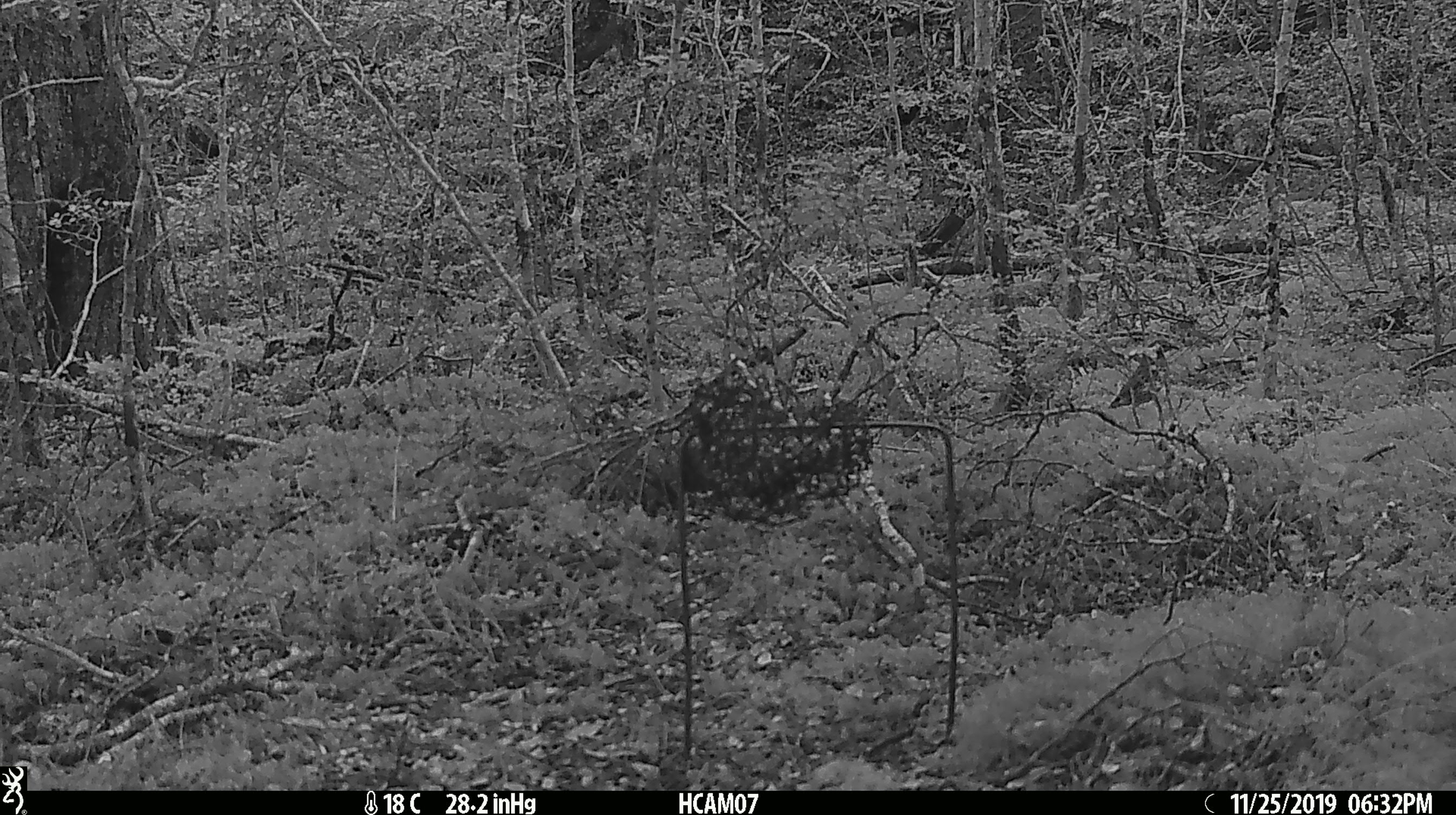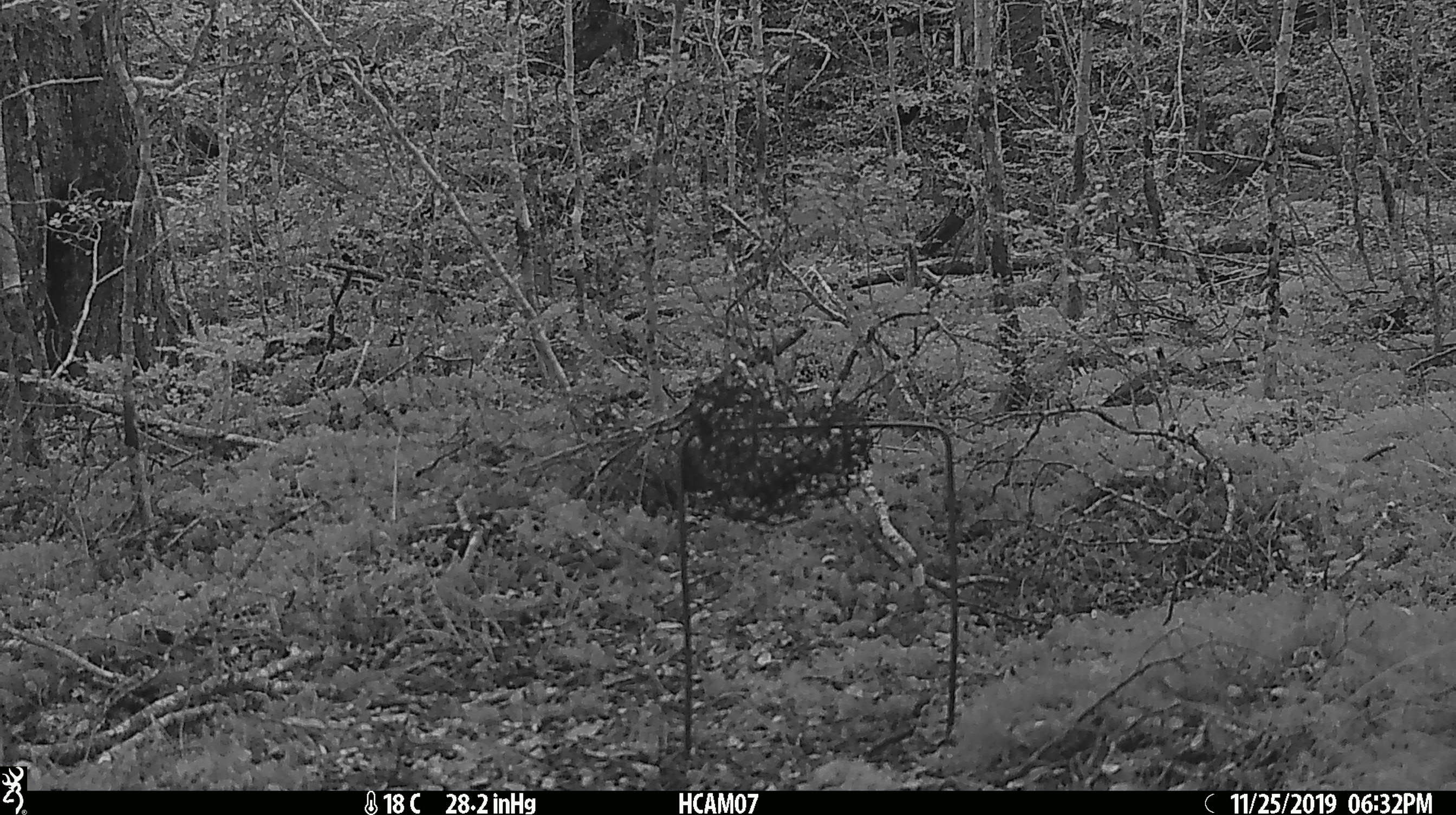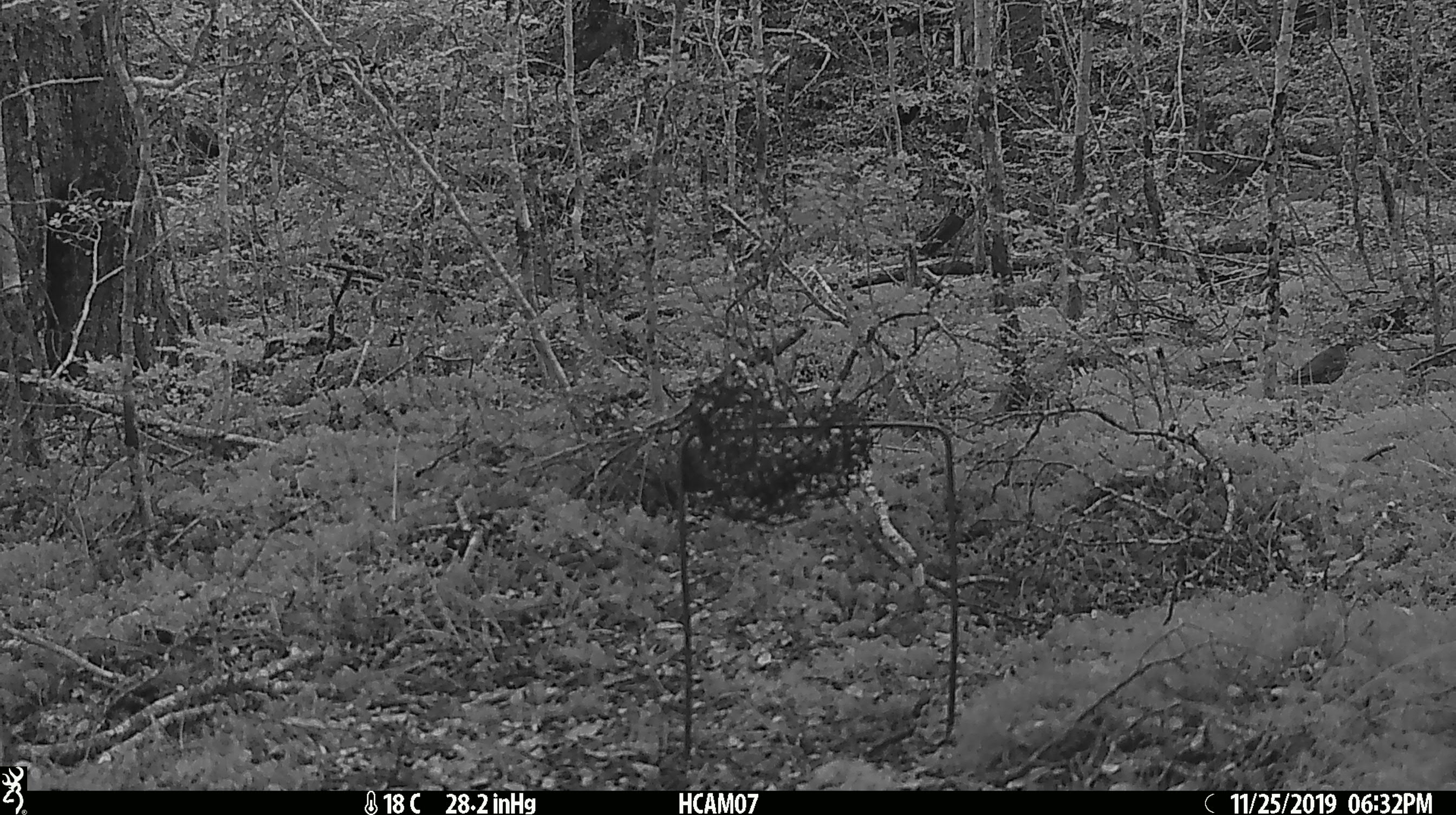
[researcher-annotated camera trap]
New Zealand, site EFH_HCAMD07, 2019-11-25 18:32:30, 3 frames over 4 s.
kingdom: Animalia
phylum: Chordata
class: Aves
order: Passeriformes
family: Turdidae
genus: Turdus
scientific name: Turdus philomelos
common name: song thrush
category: thrush